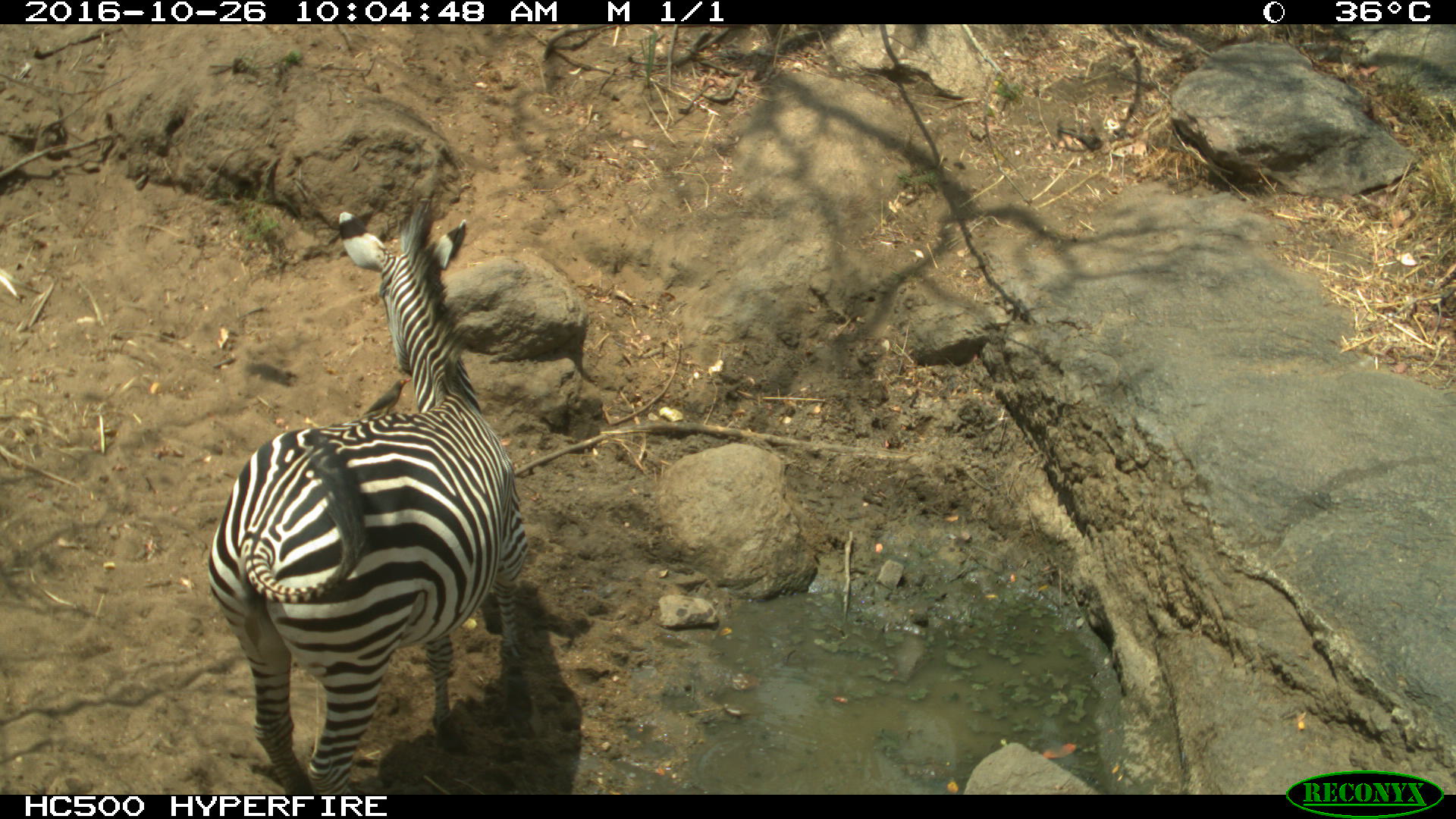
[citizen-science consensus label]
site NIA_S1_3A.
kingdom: Animalia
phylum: Chordata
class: Mammalia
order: Perissodactyla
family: Equidae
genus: Equus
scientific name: Equus quagga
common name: plains zebra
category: zebraplains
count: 1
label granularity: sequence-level